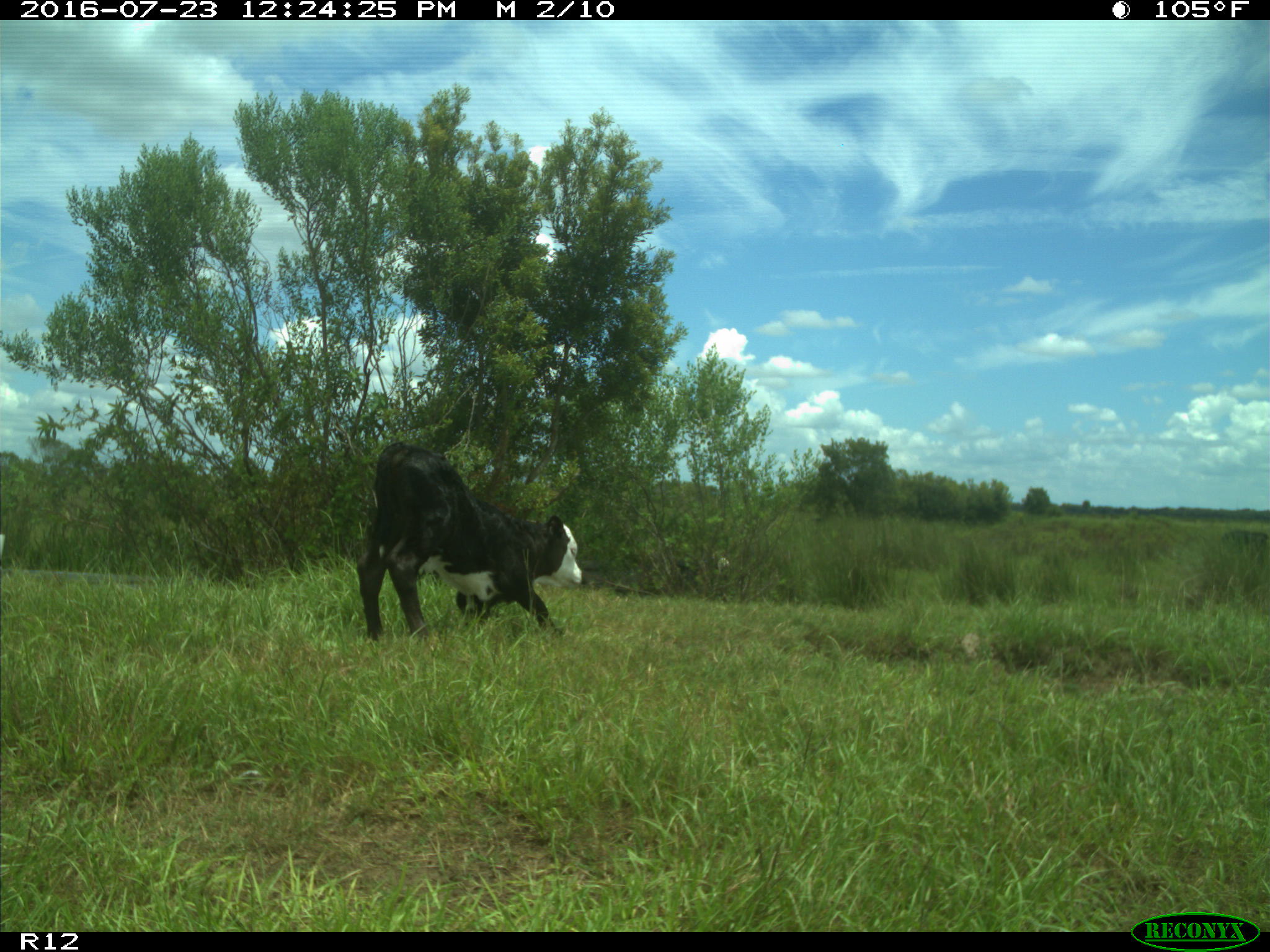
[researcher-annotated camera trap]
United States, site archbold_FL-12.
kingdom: Animalia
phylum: Chordata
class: Mammalia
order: Artiodactyla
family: Bovidae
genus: Bos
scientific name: Bos taurus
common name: domestic cow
Bos taurus (domestic cow).